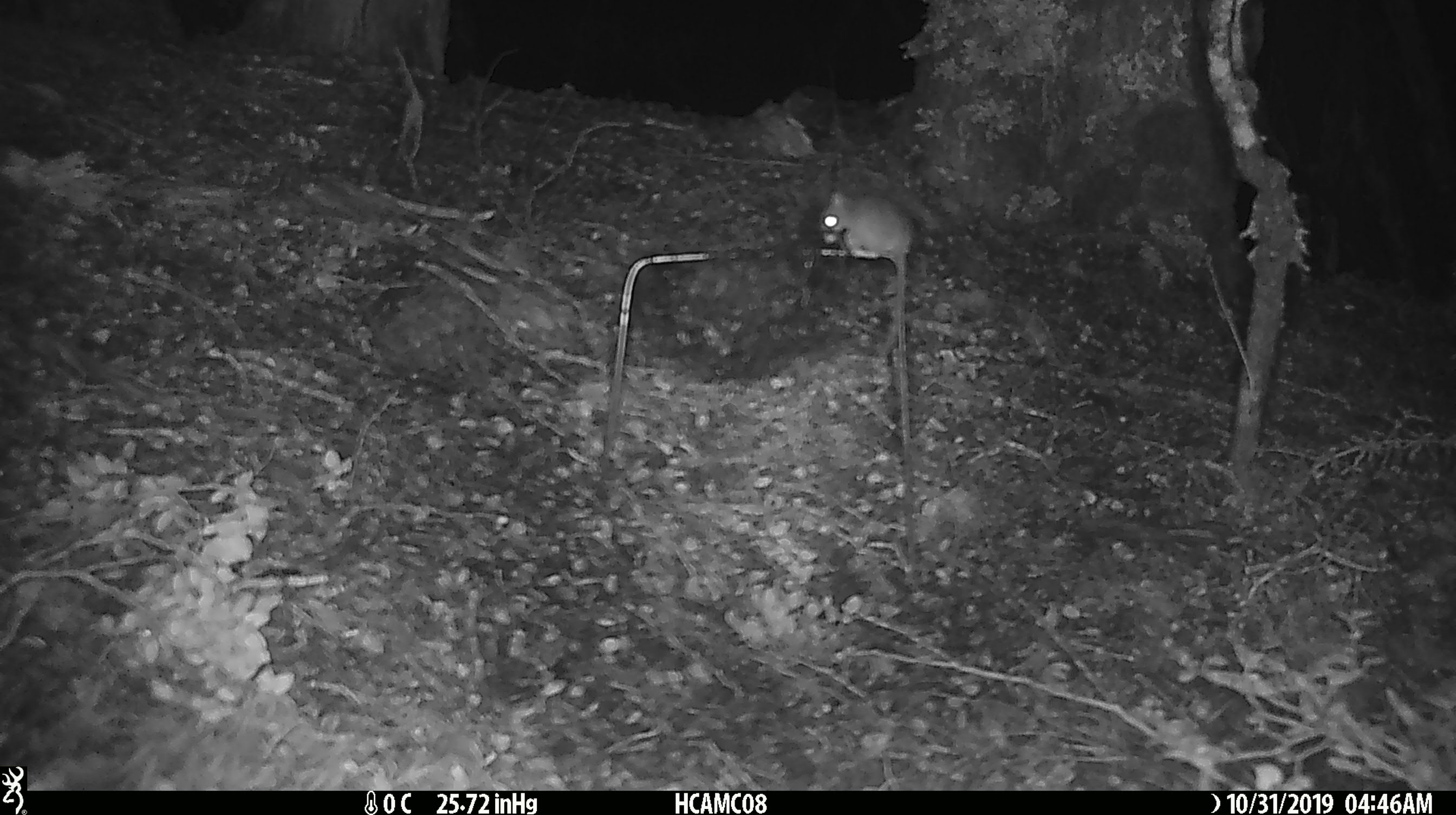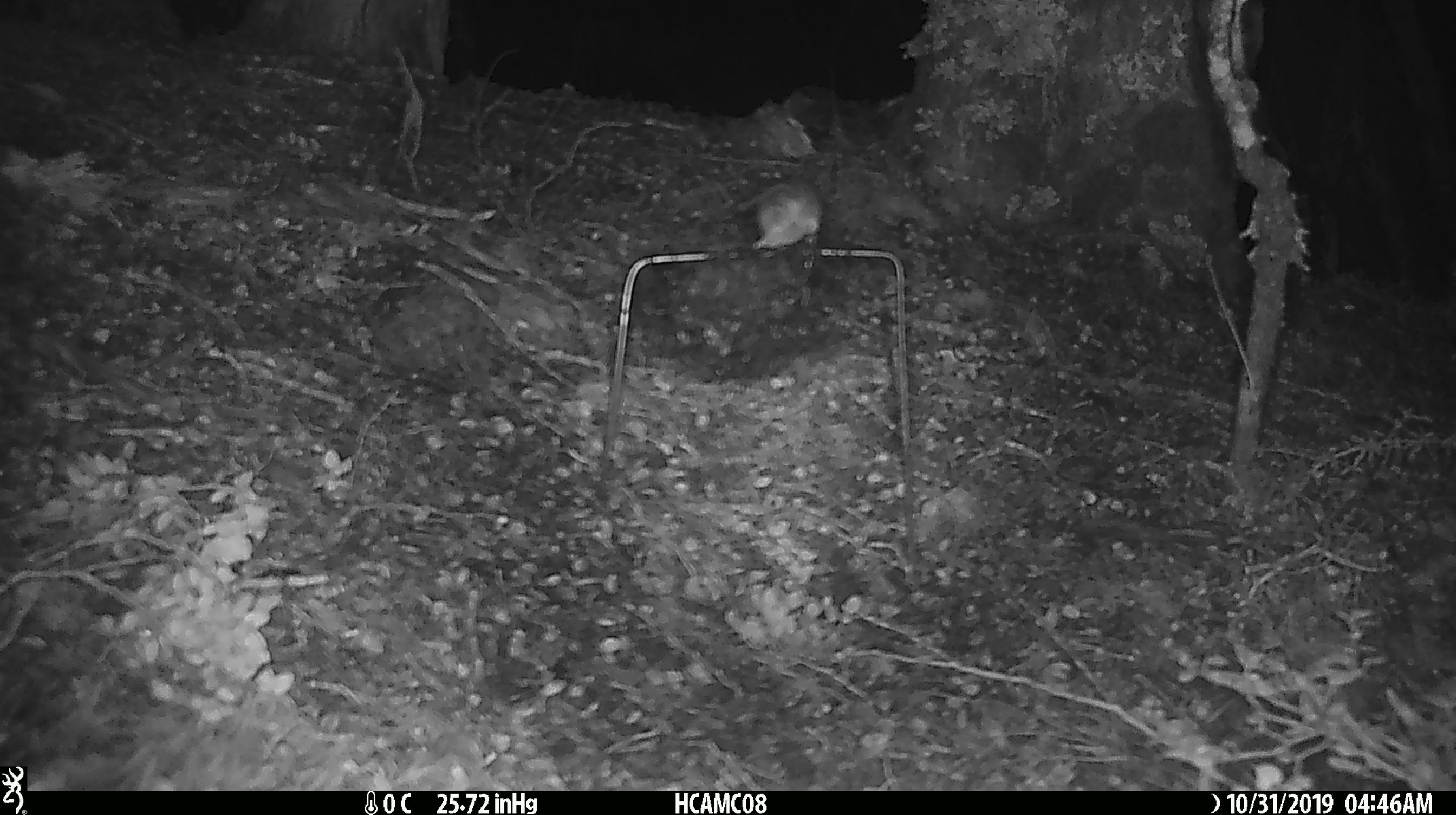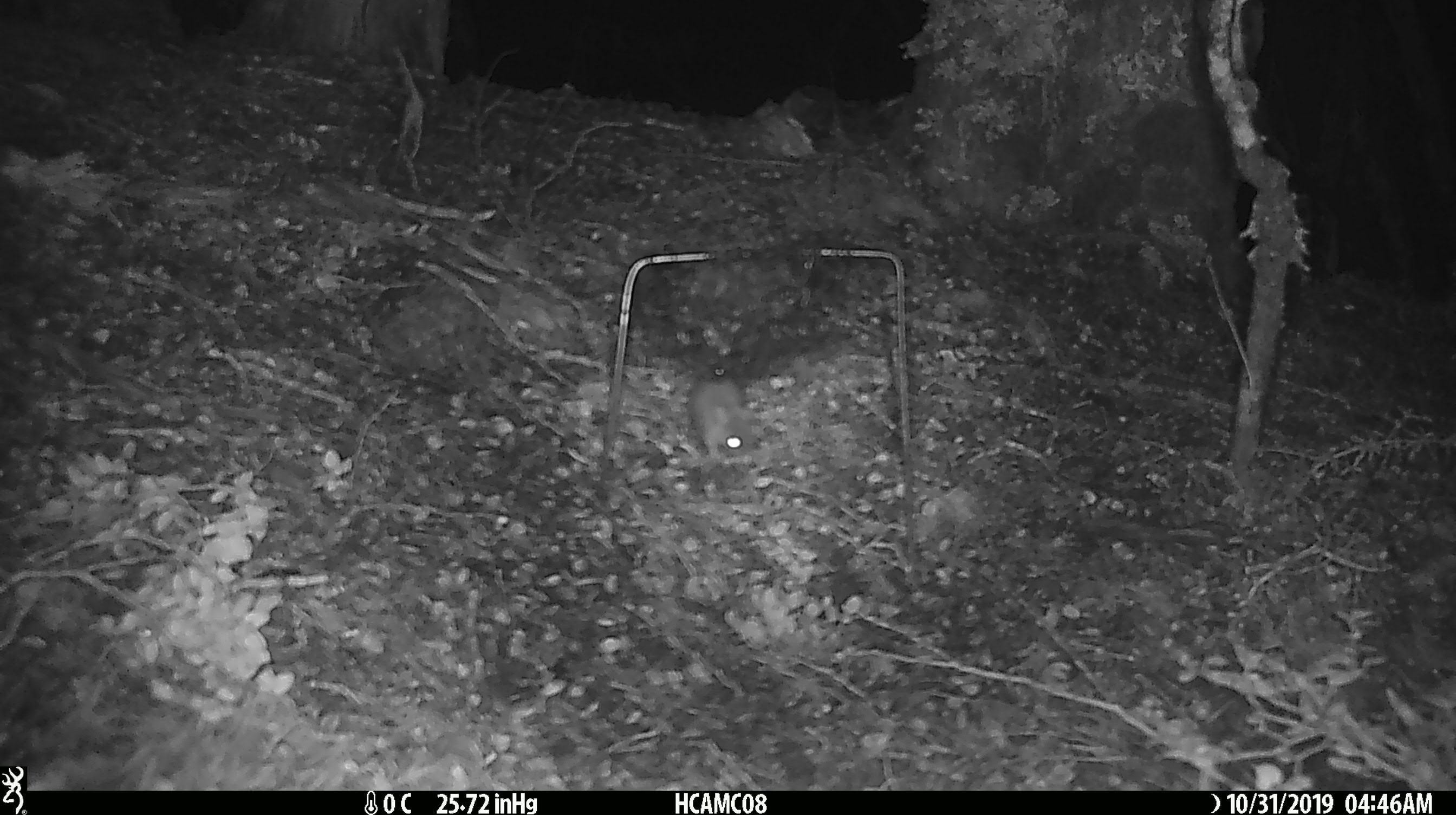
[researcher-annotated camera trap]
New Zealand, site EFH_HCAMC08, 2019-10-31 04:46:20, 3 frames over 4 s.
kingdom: Animalia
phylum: Chordata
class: Mammalia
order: Rodentia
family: Muridae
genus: Mus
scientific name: Mus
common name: mouse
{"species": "mouse (Mus)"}